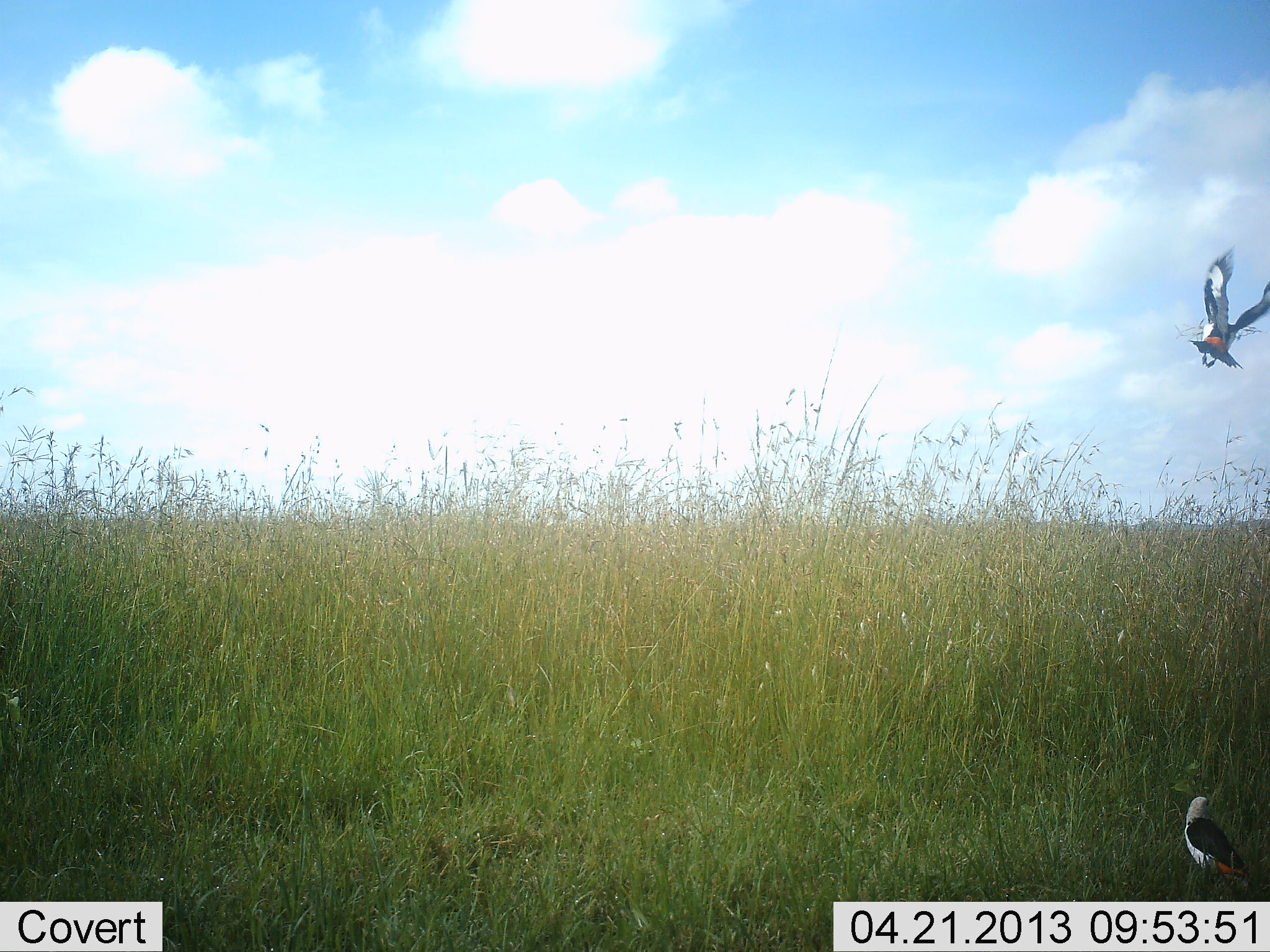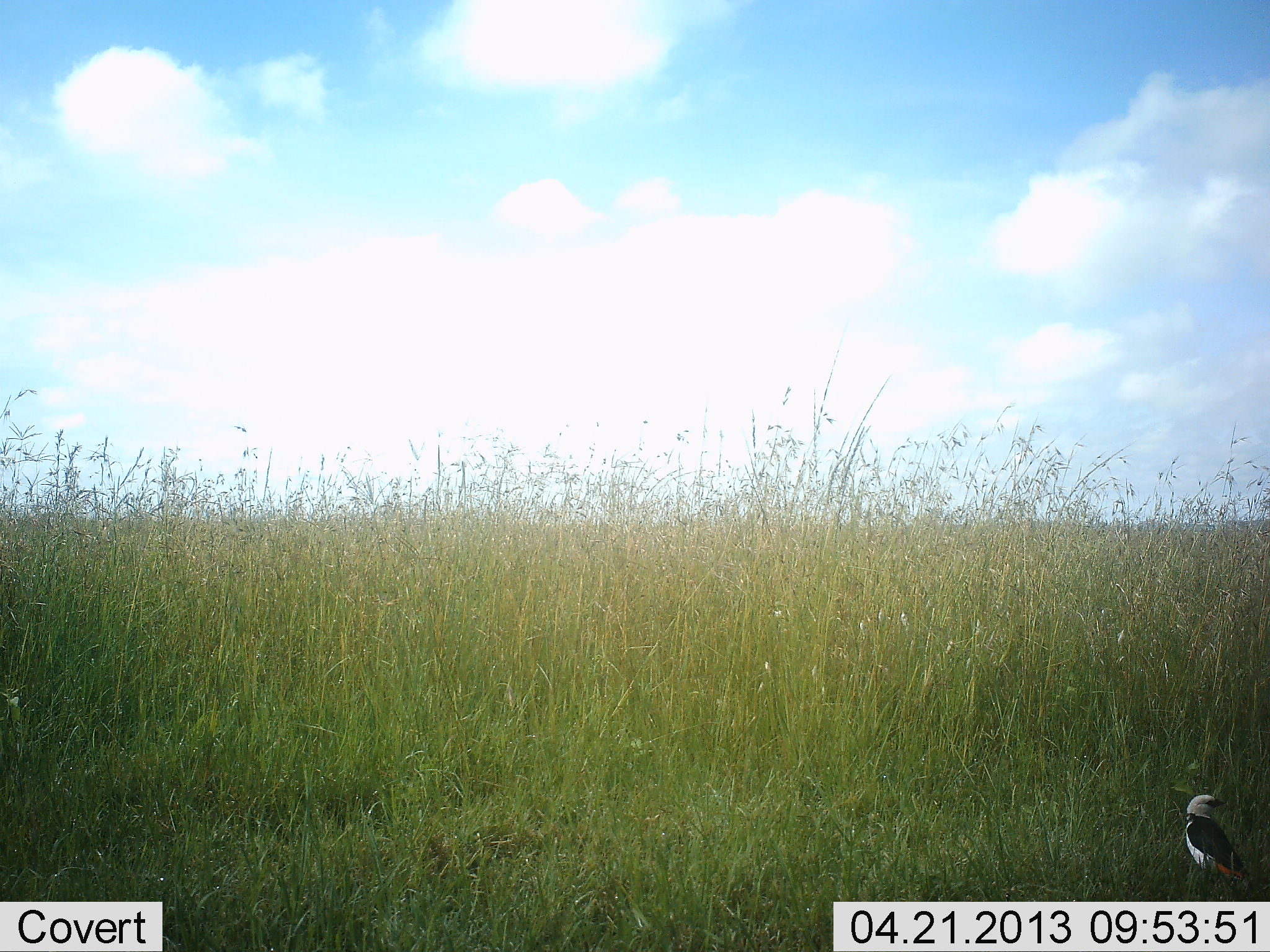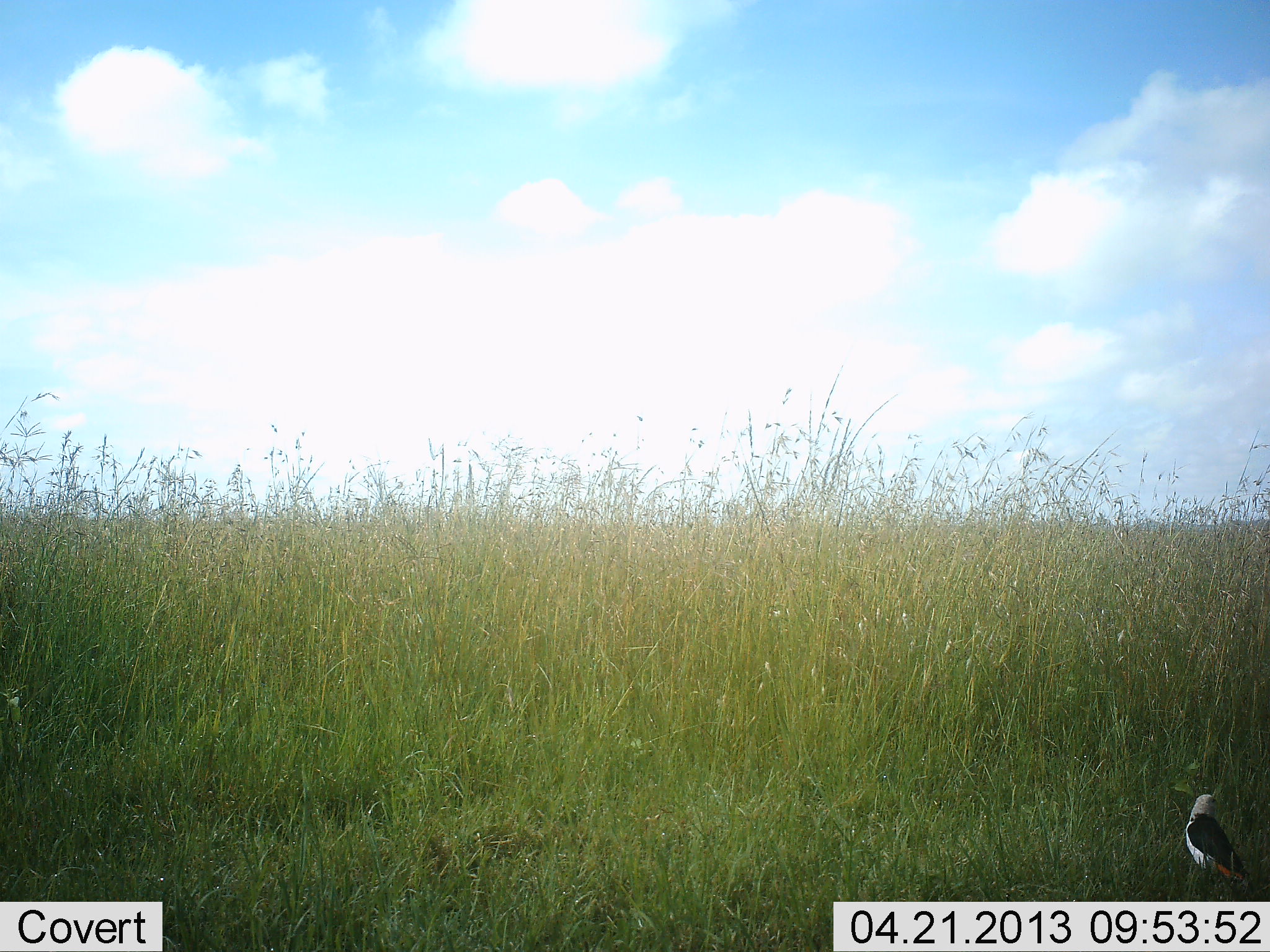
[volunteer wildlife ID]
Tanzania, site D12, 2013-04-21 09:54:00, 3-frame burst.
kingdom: Animalia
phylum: Chordata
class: Aves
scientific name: Aves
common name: bird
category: otherbird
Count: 2.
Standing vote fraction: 73%.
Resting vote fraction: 20%.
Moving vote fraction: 80%.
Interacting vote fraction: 0%.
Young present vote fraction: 0%.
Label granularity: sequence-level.